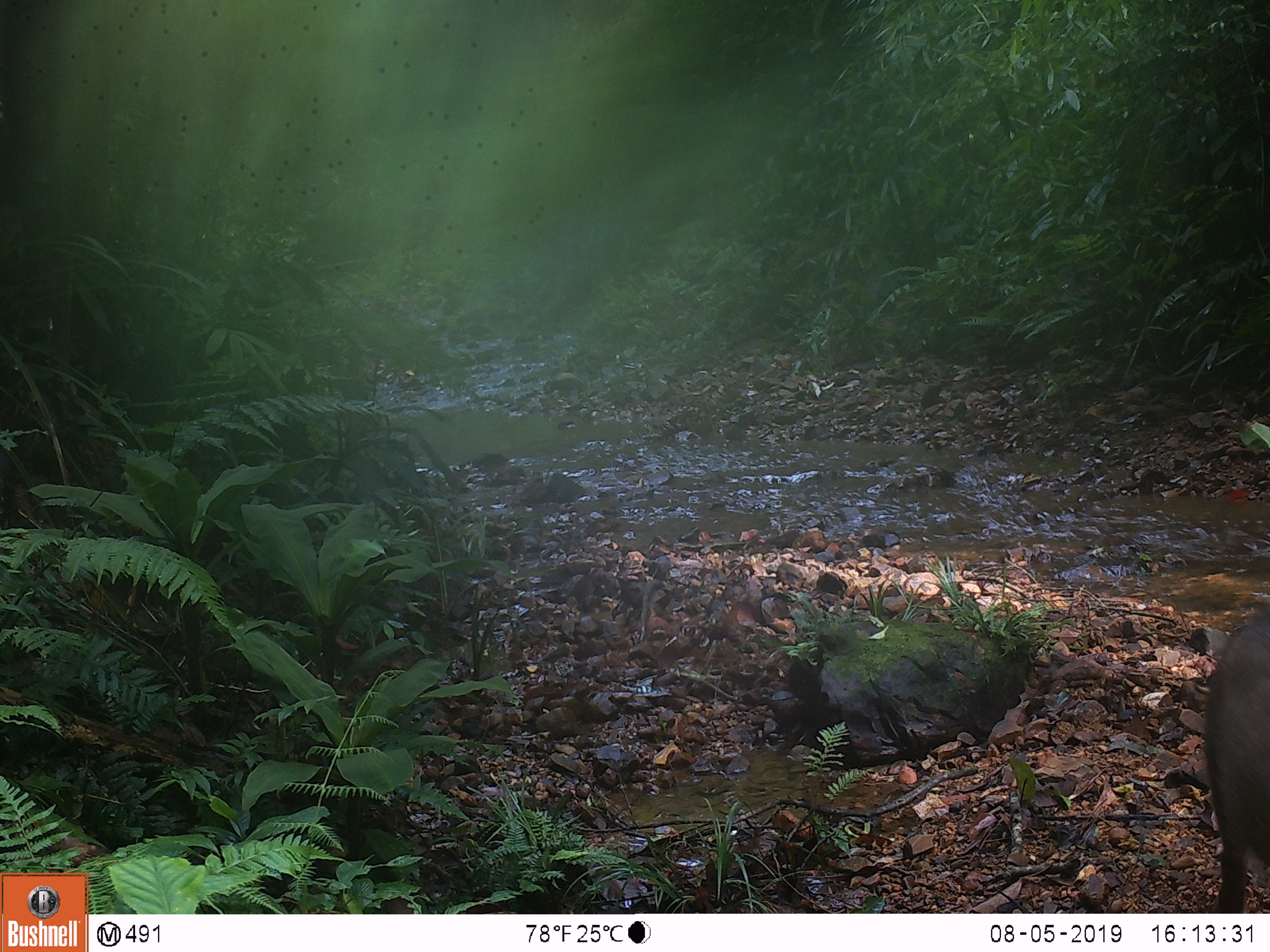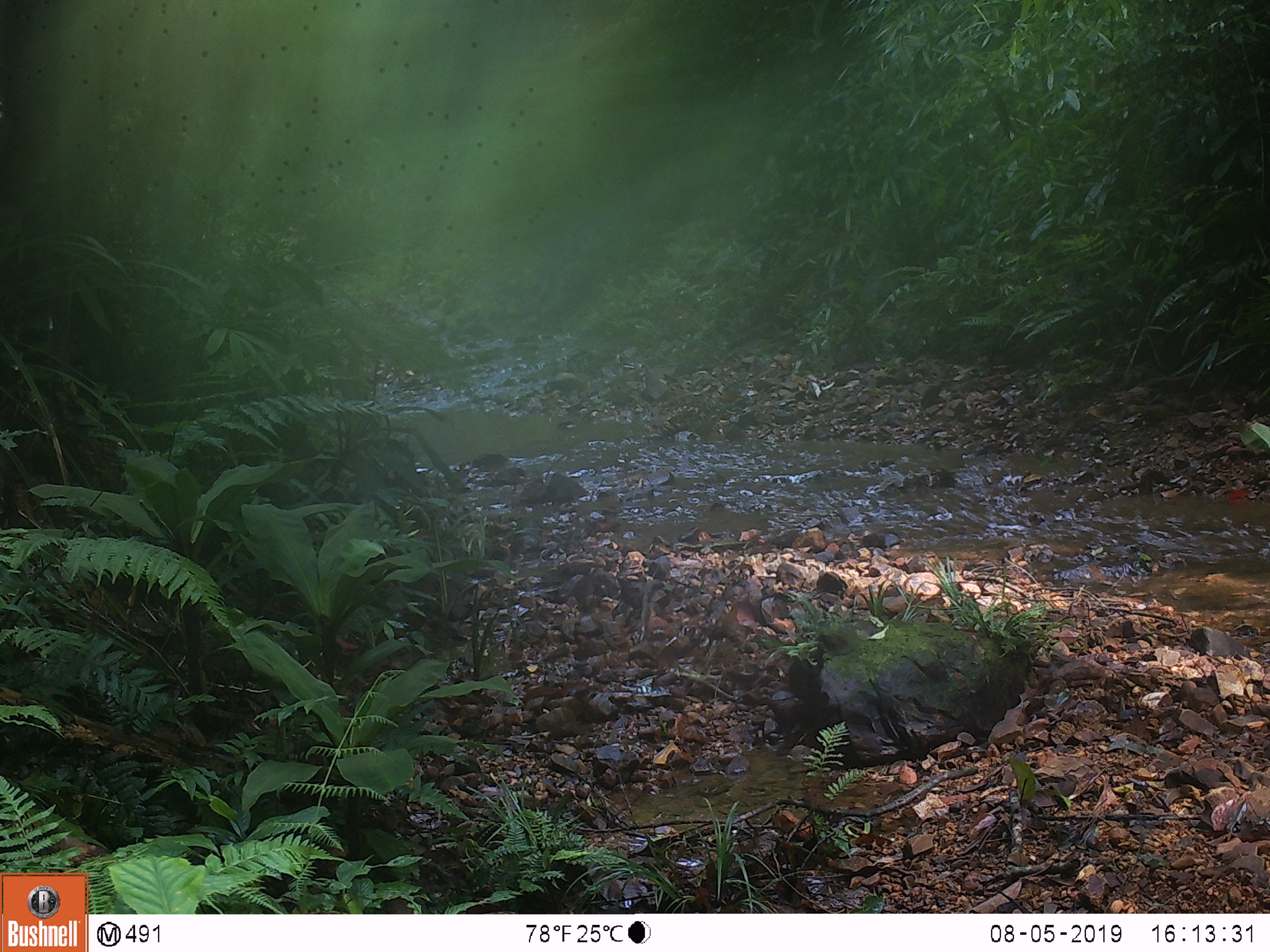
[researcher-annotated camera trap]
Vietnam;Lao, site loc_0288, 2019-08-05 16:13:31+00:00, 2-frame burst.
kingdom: Animalia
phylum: Chordata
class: Mammalia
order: Artiodactyla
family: Suidae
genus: Sus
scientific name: Sus scrofa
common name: eurasian wild pig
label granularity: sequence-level